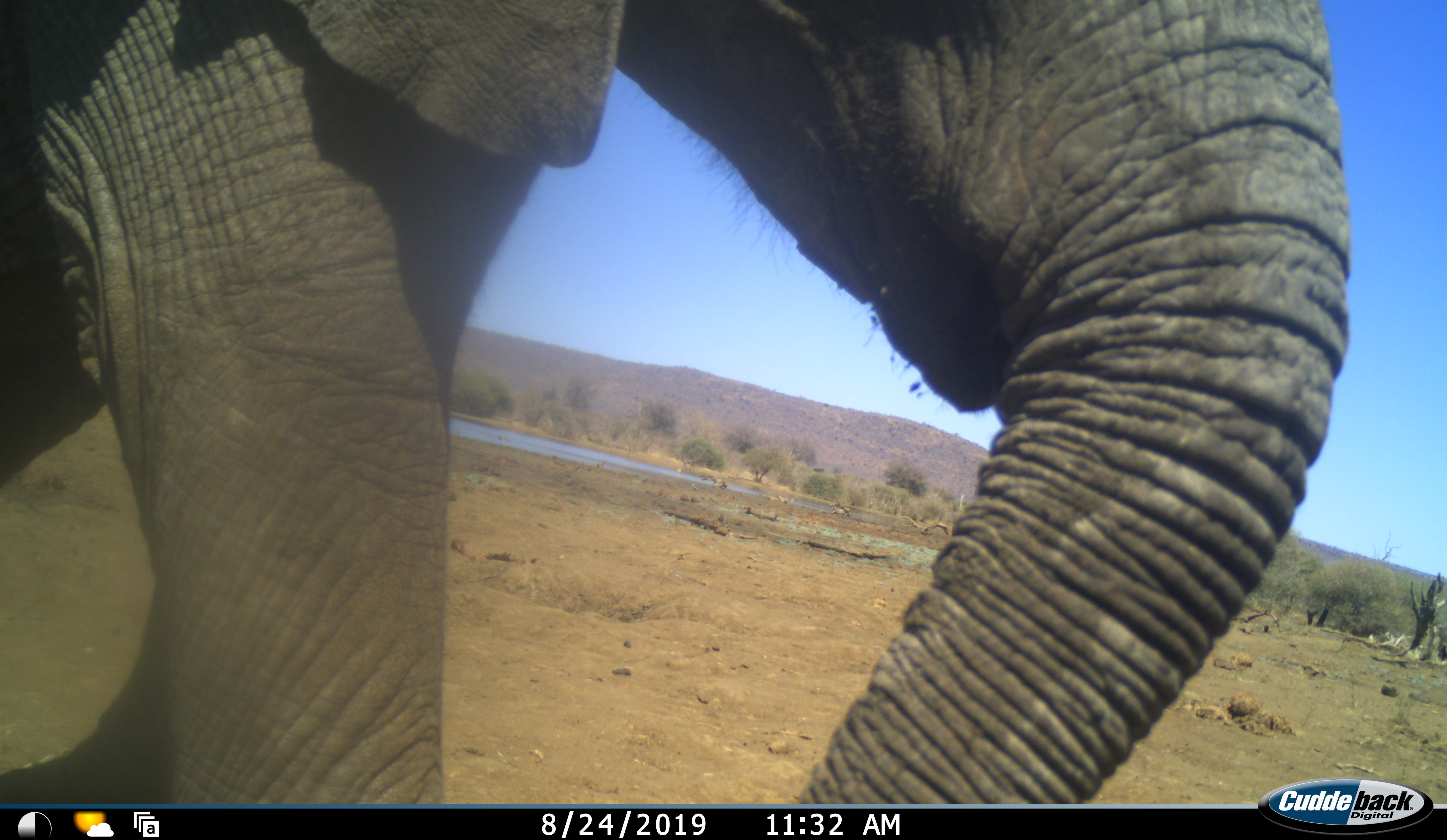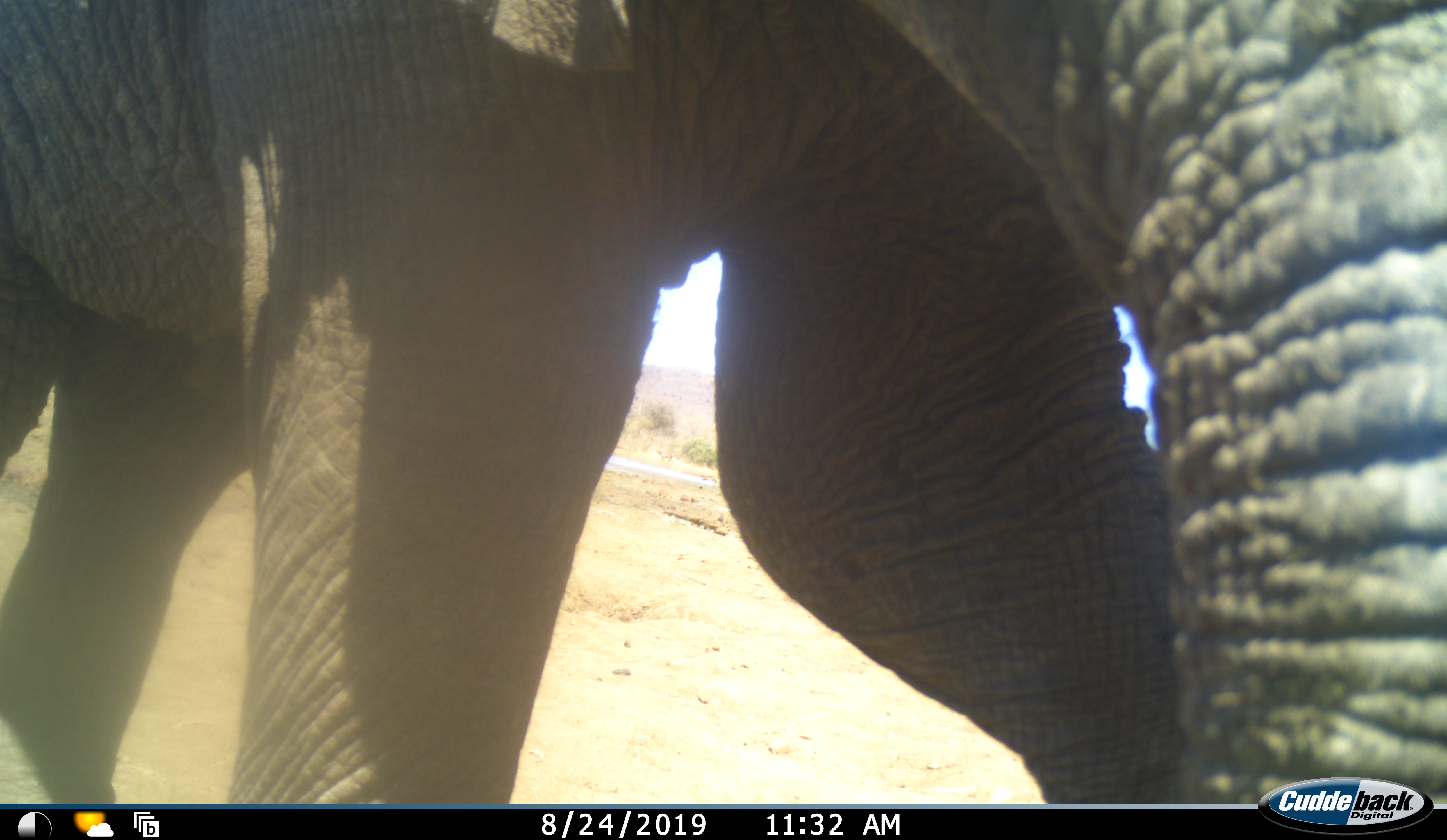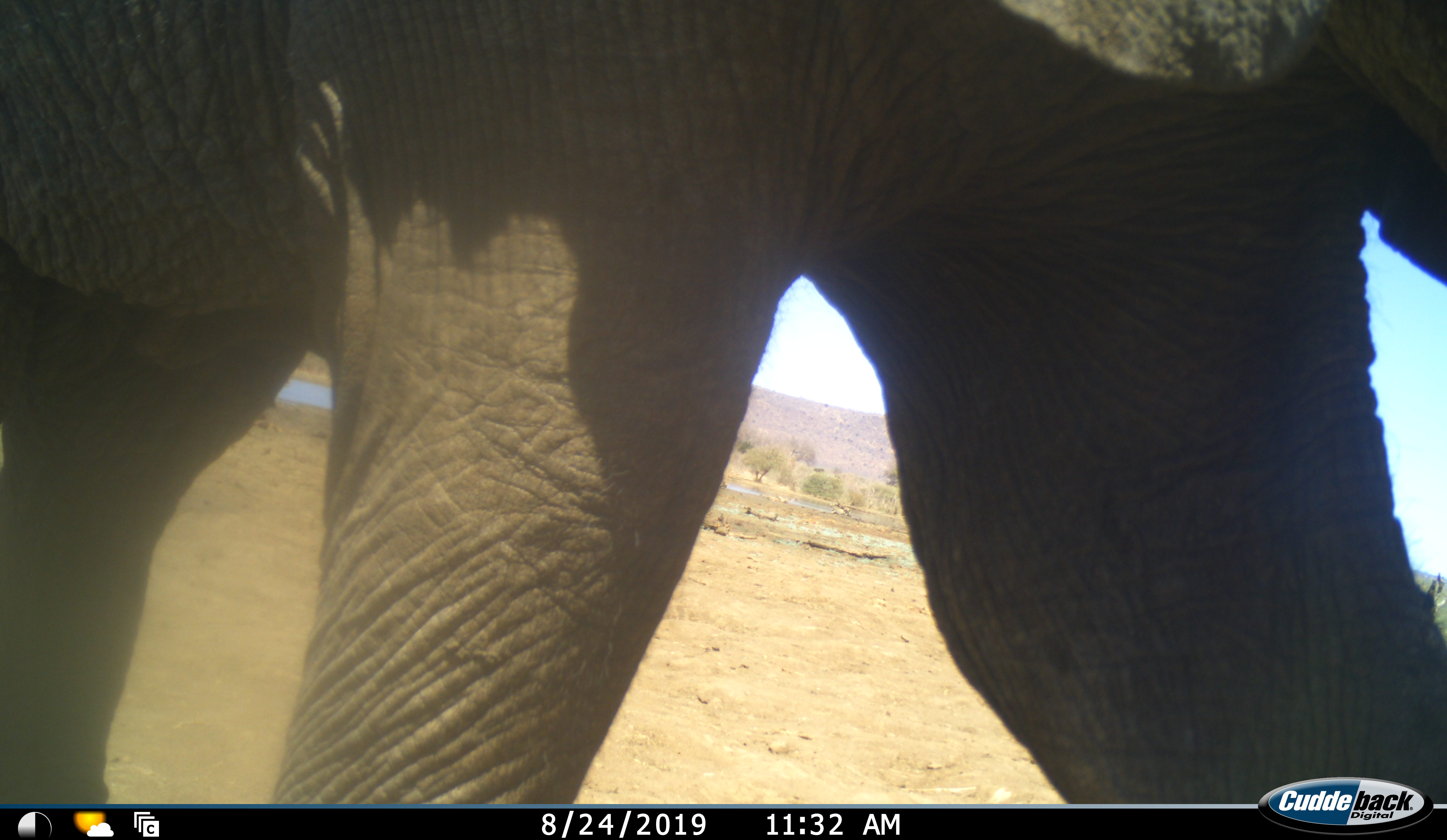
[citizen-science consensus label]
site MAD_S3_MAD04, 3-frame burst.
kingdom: Animalia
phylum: Chordata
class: Mammalia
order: Proboscidea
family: Elephantidae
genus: Loxodonta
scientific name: Loxodonta africana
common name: african bush elephant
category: elephant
Elephant (african bush elephant) (Loxodonta africana), count 1. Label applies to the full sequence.